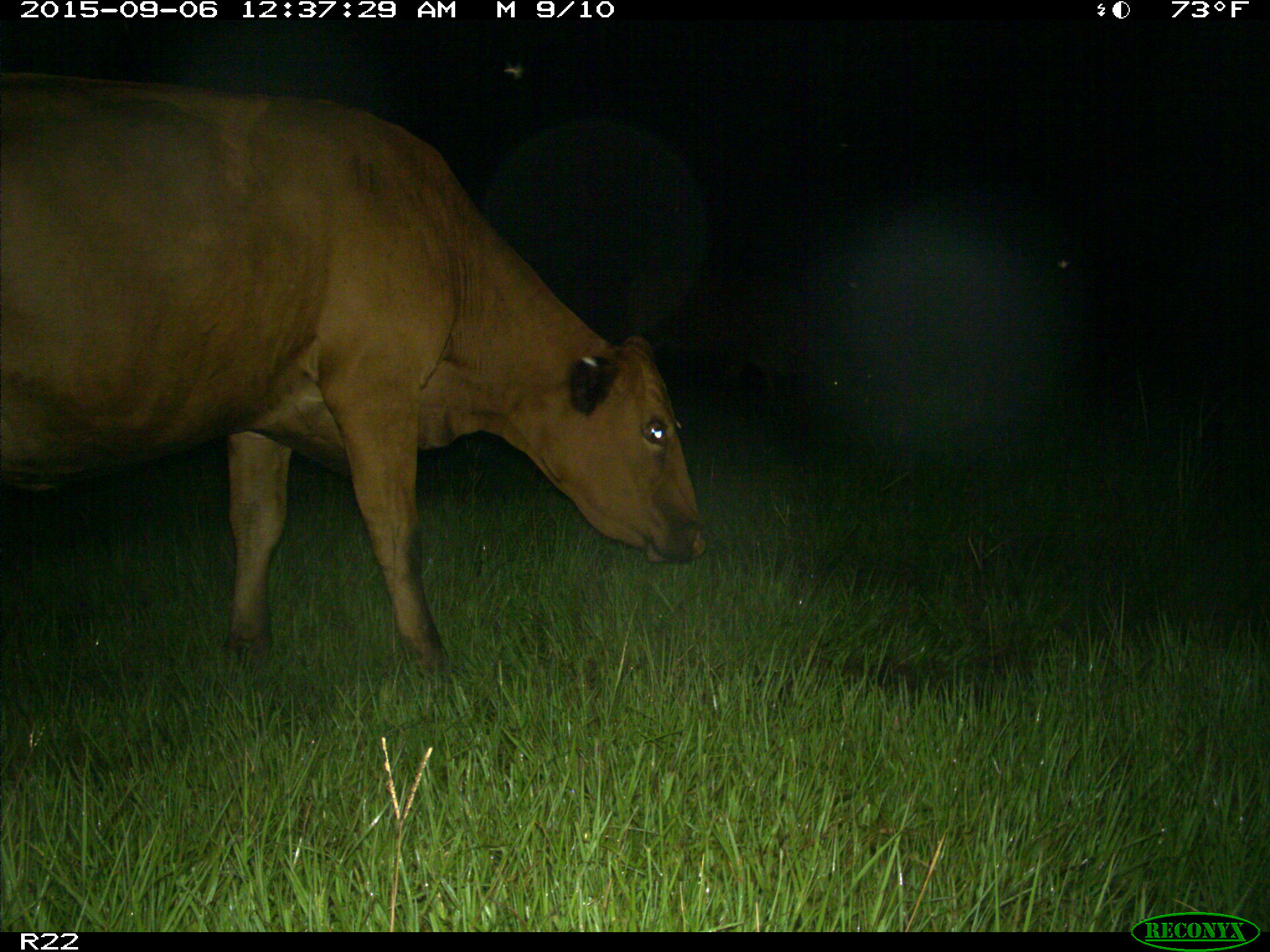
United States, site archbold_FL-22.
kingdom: Animalia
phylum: Chordata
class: Mammalia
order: Artiodactyla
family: Bovidae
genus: Bos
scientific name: Bos taurus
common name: domestic cow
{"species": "Bos taurus (domestic cow)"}